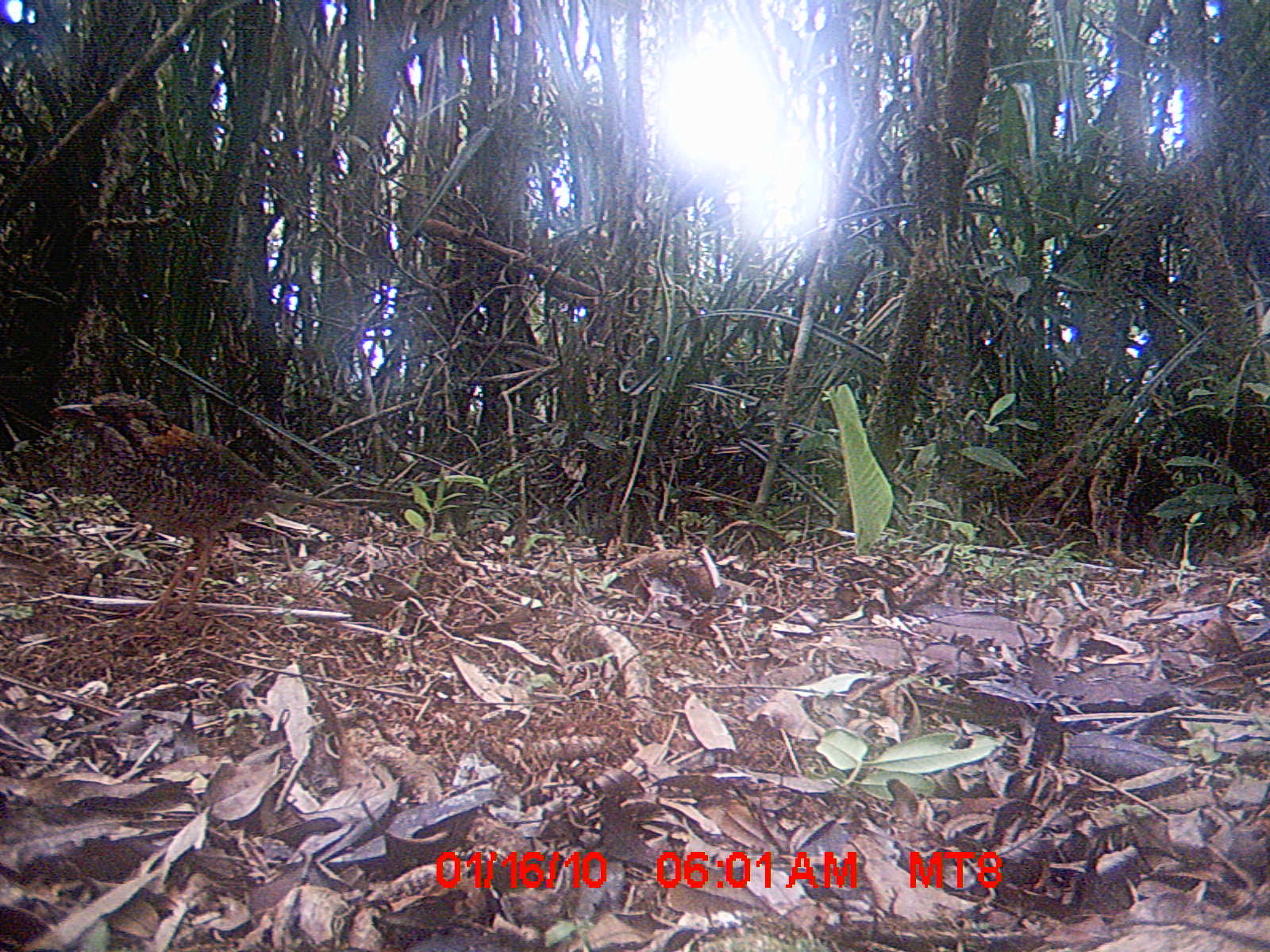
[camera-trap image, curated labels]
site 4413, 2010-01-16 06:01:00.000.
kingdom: Animalia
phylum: Chordata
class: Aves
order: Coraciiformes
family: Brachypteraciidae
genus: Brachypteracias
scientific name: Brachypteracias squamiger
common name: scaly ground roller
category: geobiastes squamiger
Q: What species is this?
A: Geobiastes squamiger (scaly ground roller) (Brachypteracias squamiger).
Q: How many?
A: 1.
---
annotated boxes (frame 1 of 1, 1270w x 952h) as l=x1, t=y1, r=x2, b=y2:
geobiastes squamiger: l=48, t=392, r=347, b=626